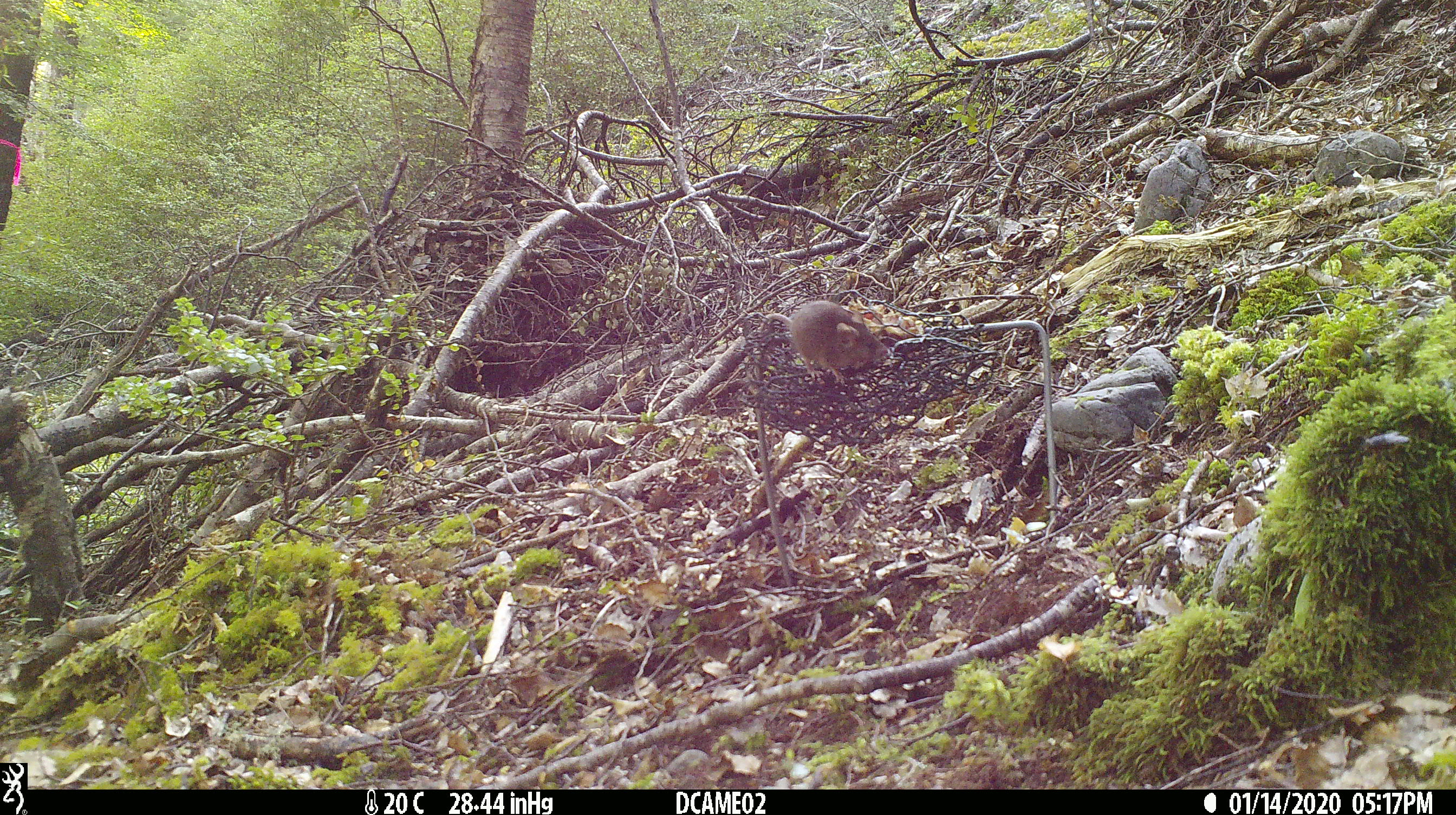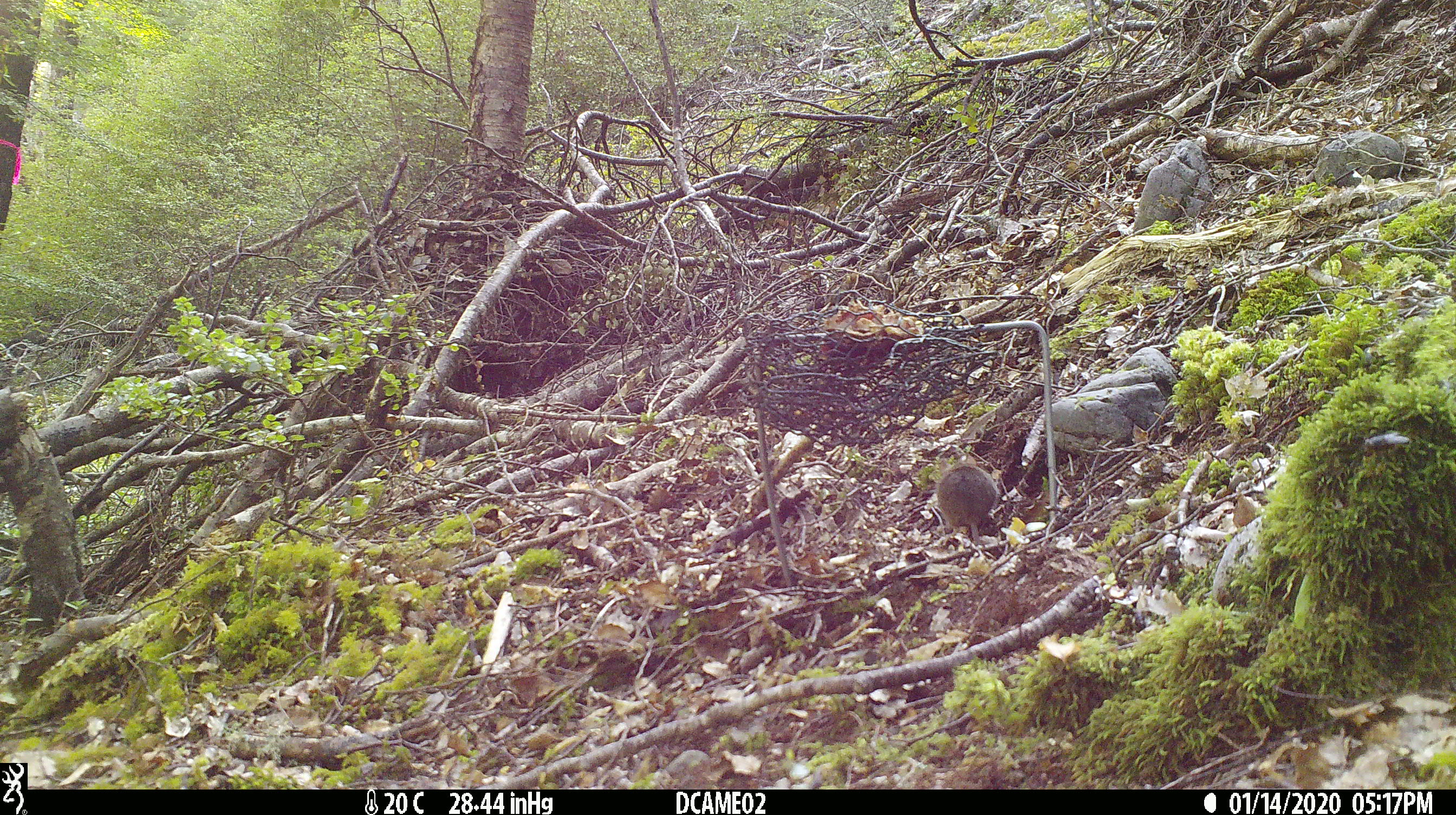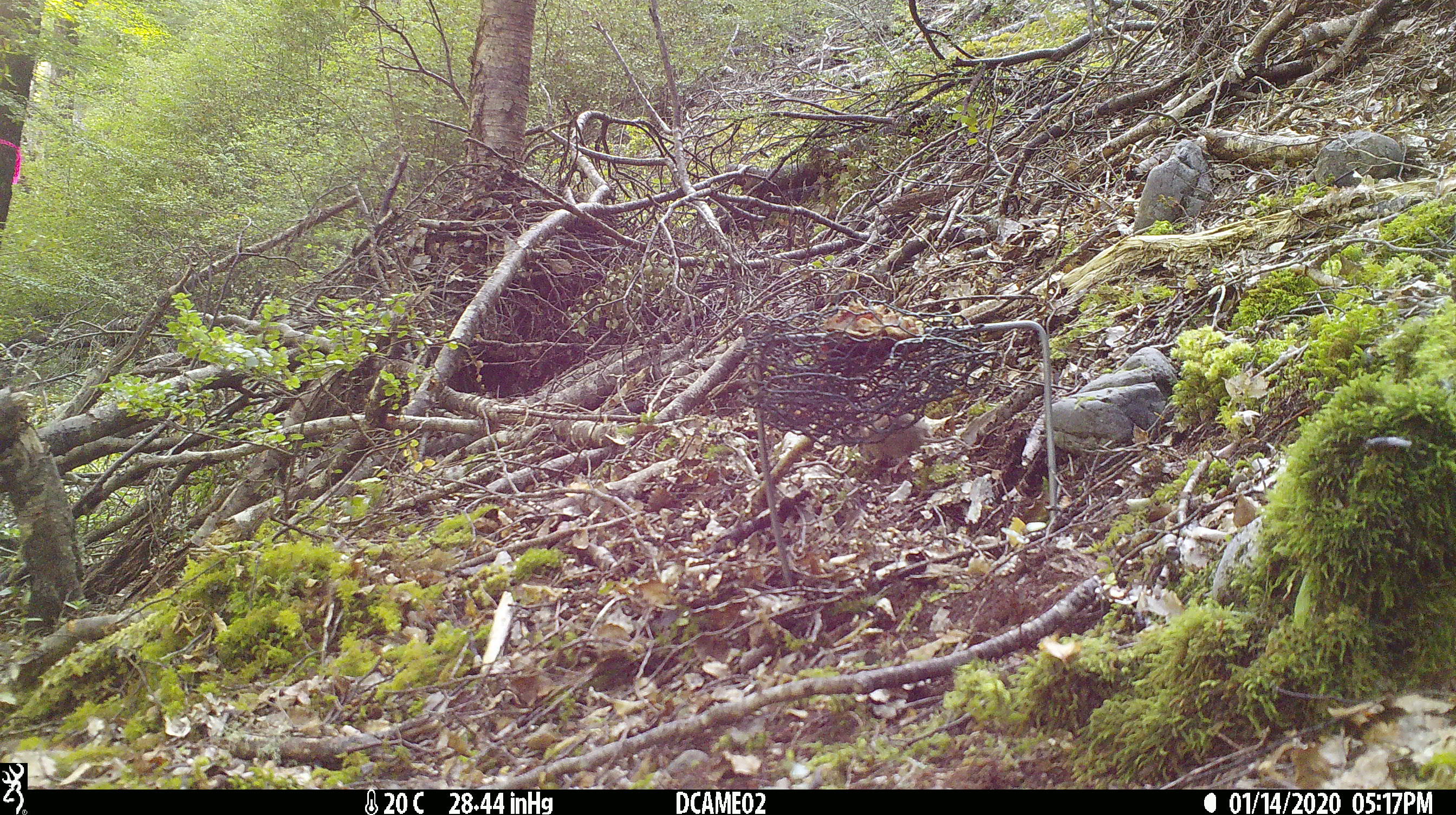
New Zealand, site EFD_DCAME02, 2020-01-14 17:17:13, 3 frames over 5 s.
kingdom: Animalia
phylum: Chordata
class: Mammalia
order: Rodentia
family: Muridae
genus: Mus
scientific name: Mus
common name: mouse